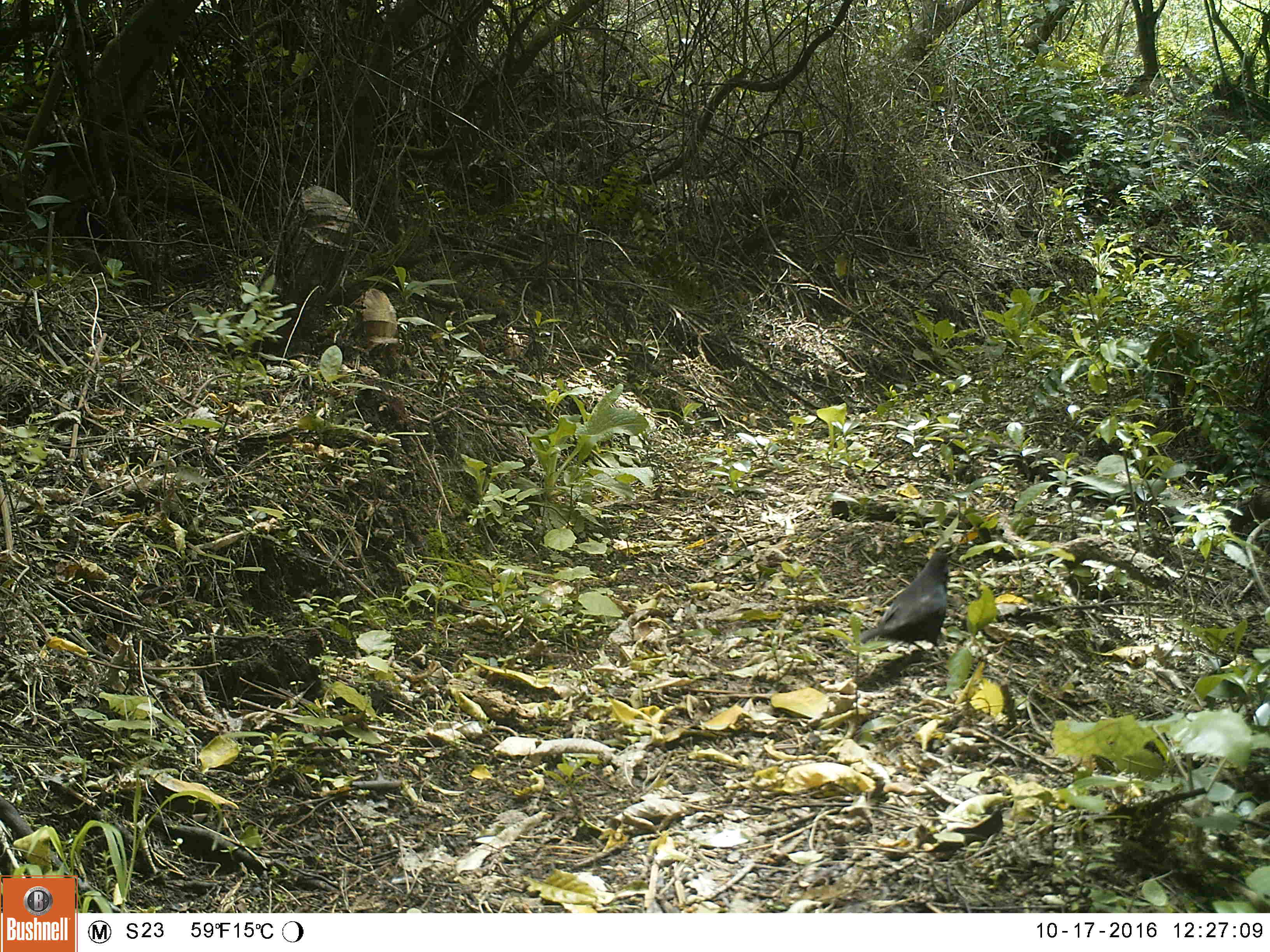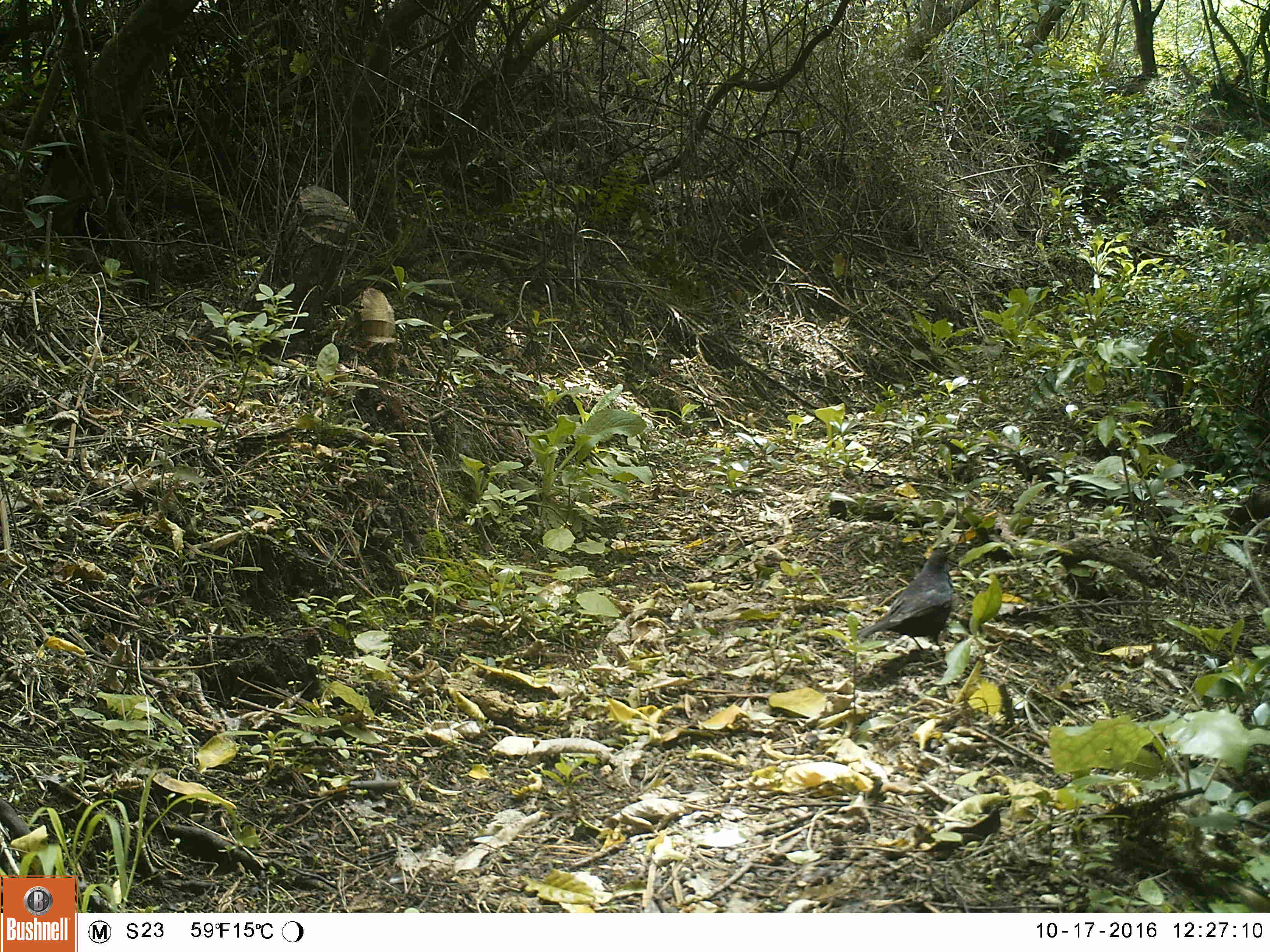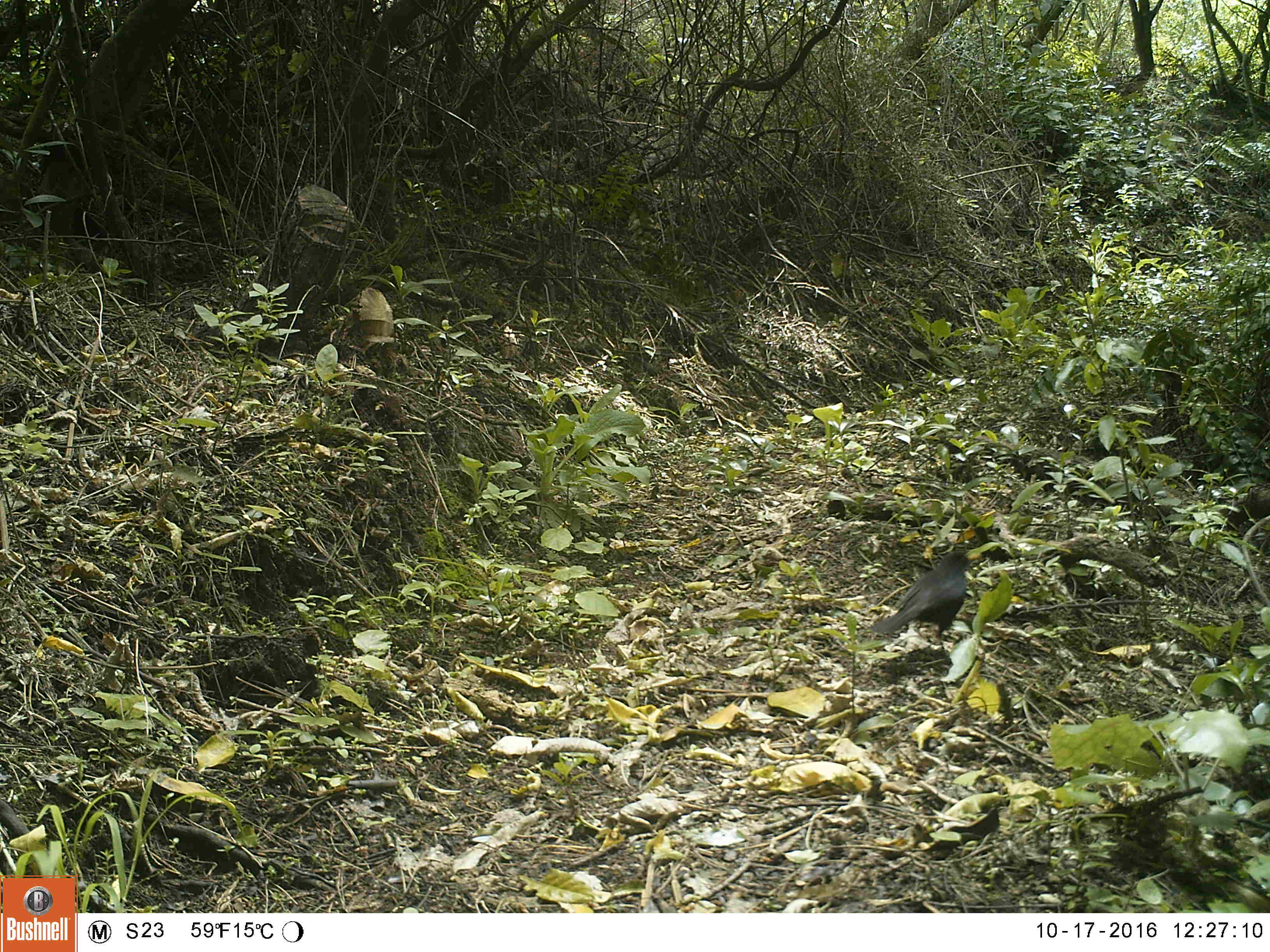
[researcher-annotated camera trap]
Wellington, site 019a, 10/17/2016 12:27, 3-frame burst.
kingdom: Animalia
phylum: Chordata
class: Aves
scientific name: Aves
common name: bird